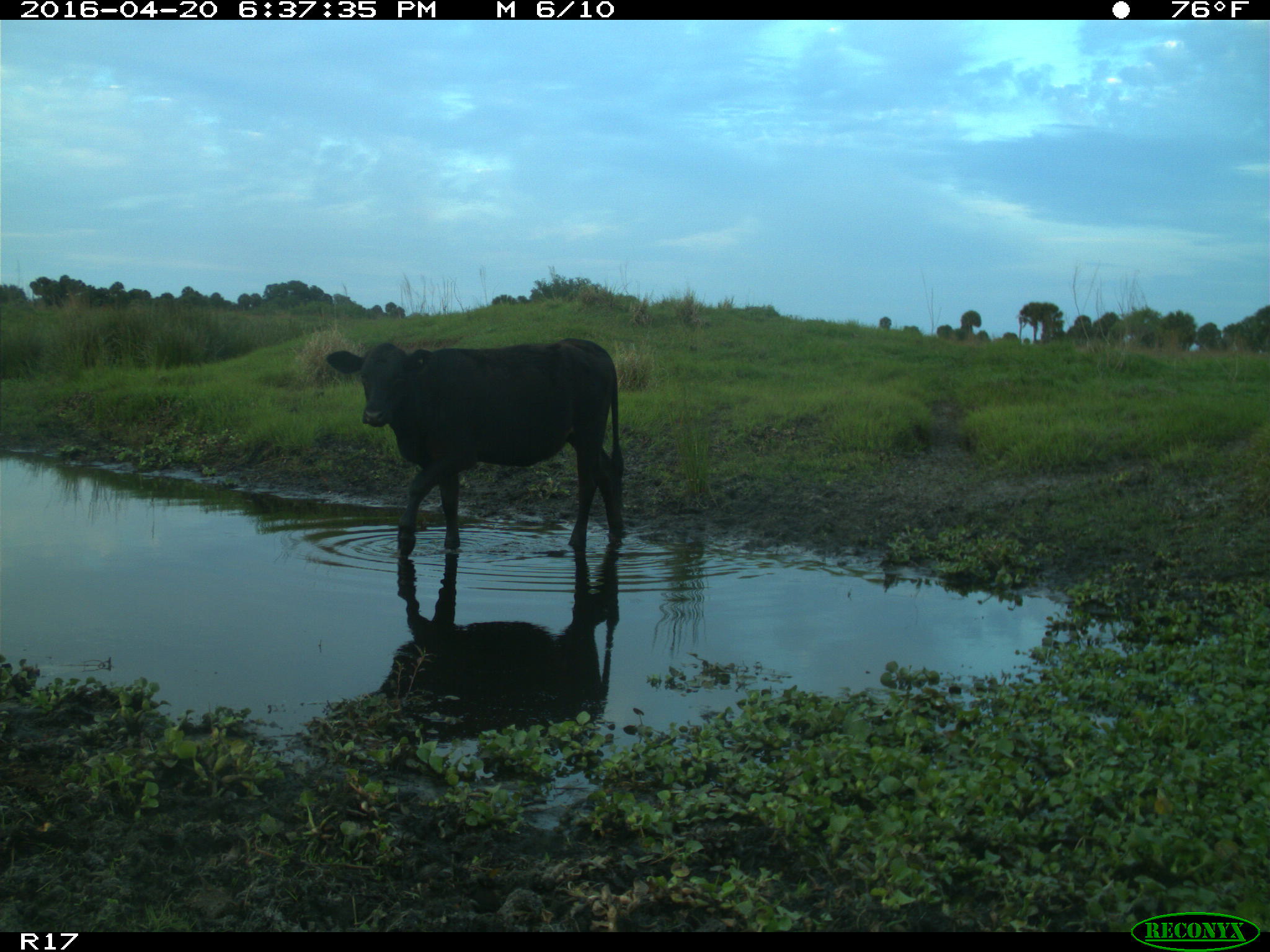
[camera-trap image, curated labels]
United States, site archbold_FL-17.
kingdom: Animalia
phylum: Chordata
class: Mammalia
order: Artiodactyla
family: Bovidae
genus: Bos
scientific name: Bos taurus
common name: domestic cow